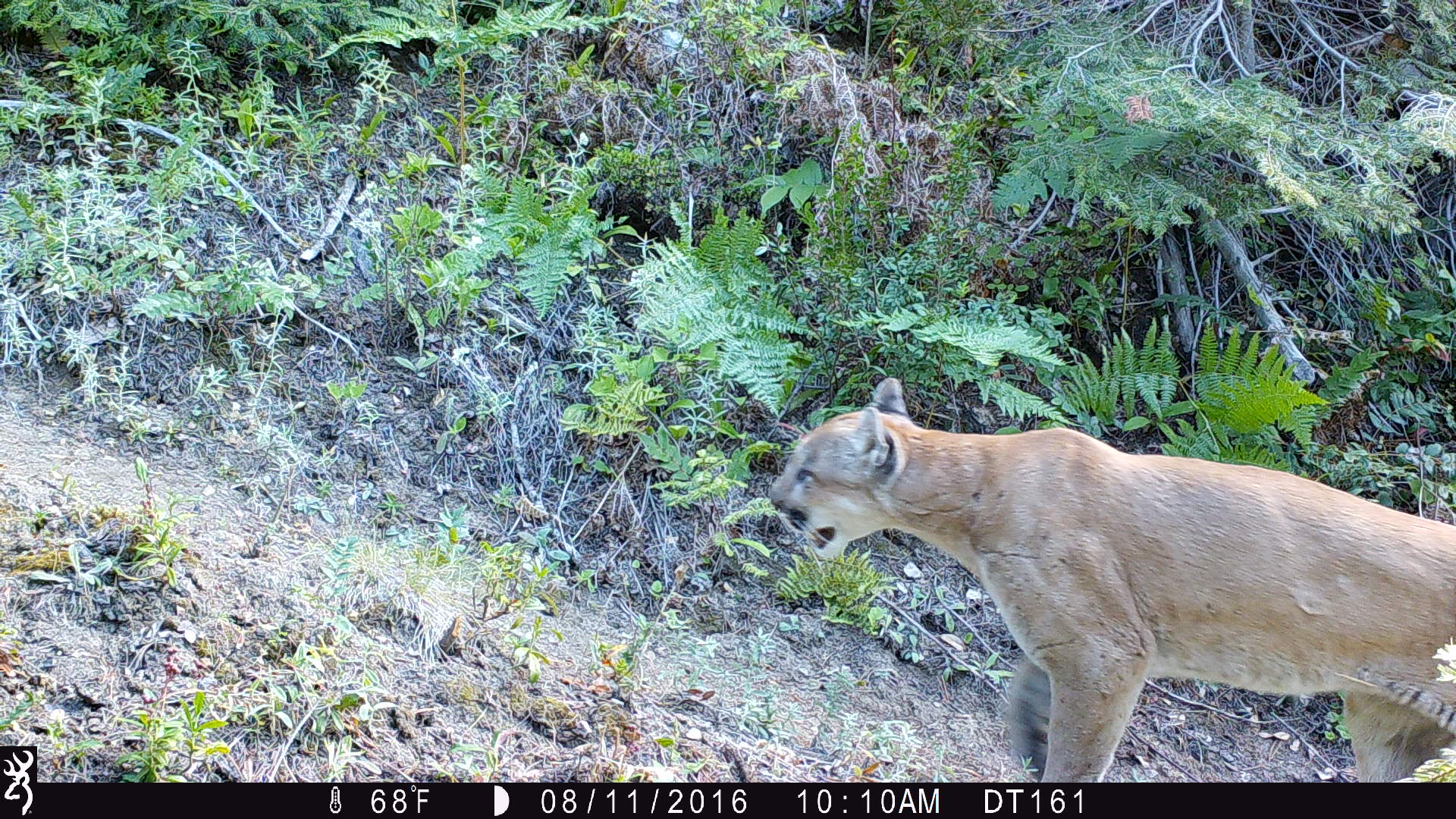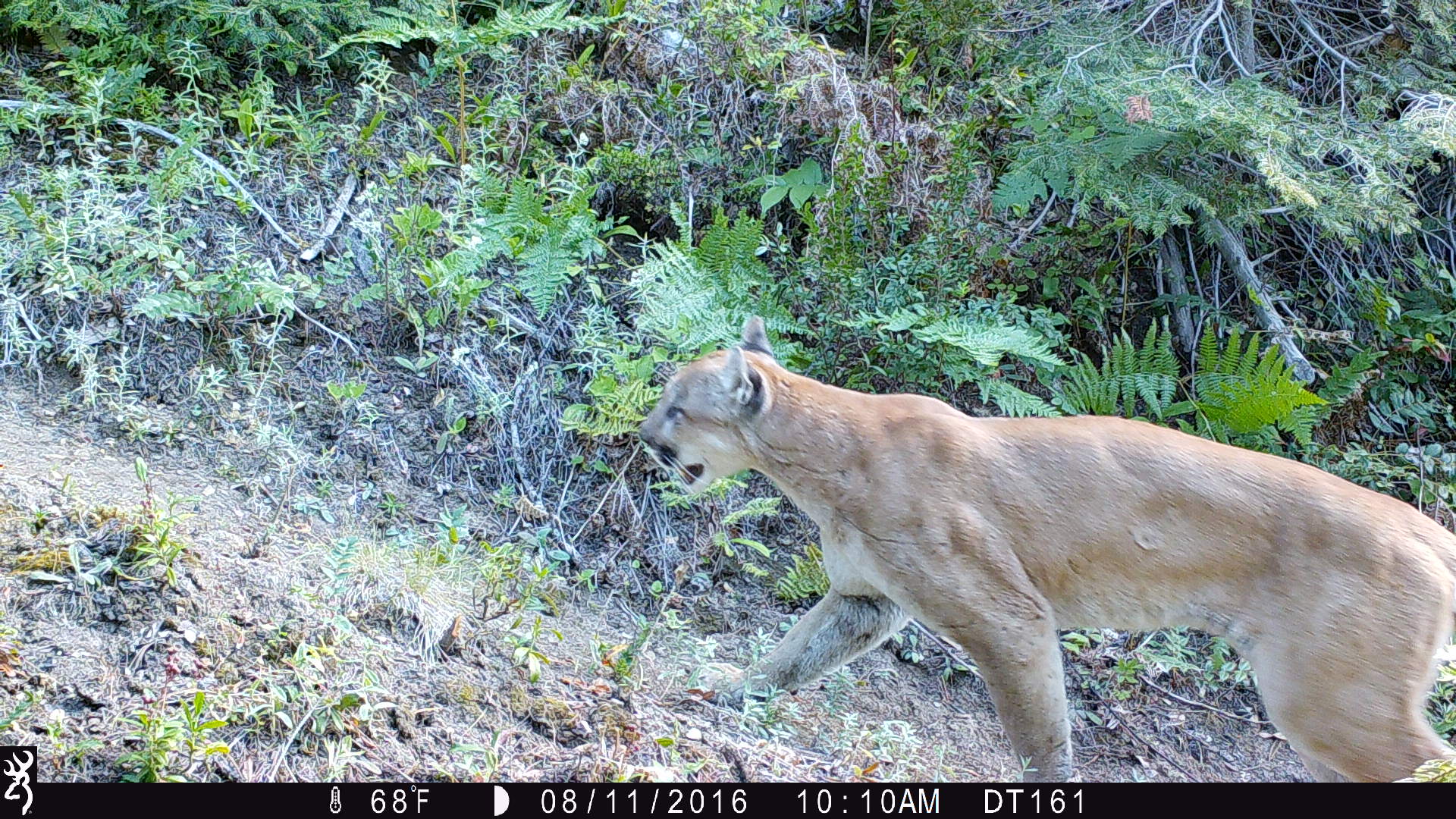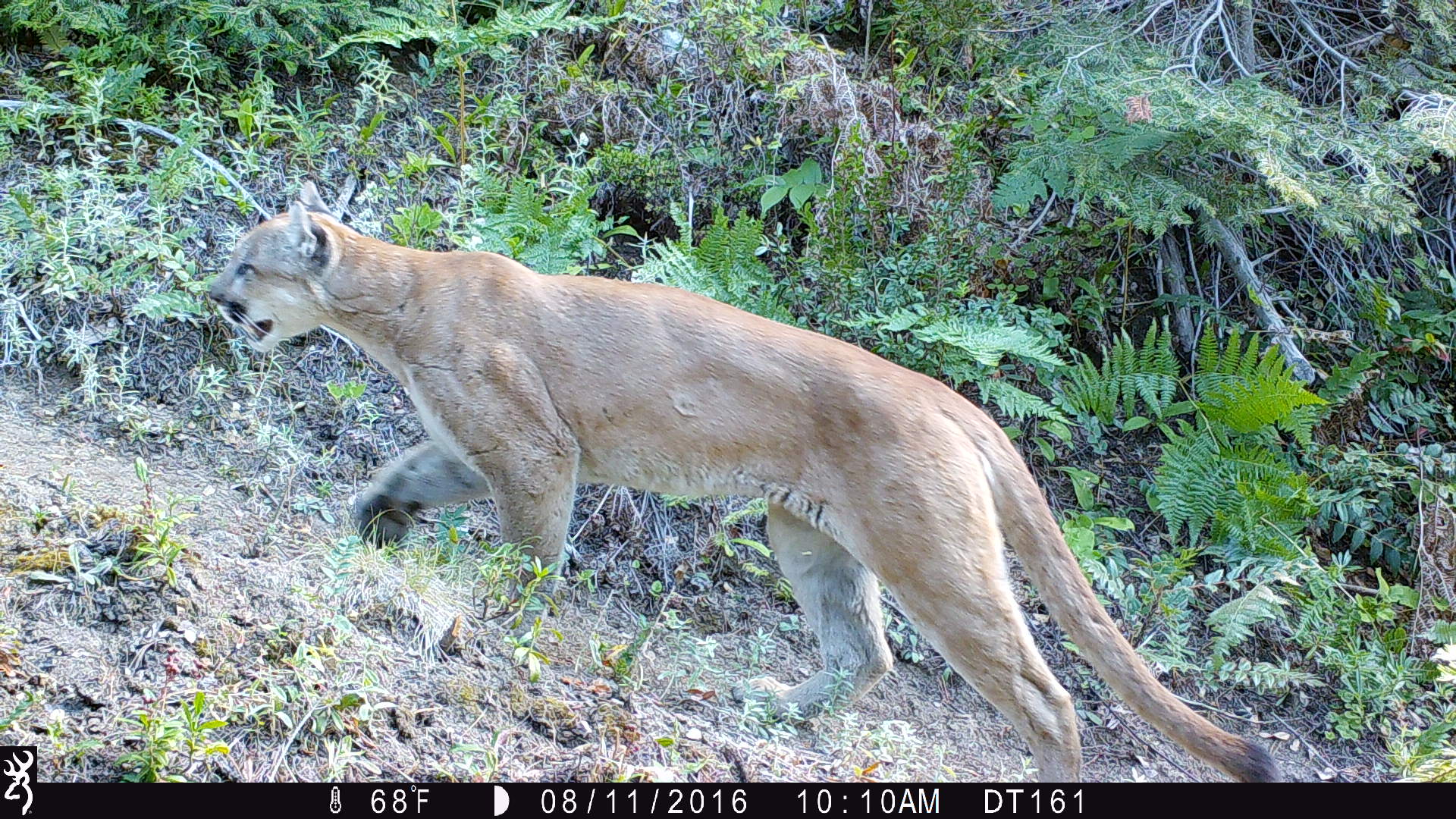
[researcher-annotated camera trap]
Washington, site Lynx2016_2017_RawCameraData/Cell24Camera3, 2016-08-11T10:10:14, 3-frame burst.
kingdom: Animalia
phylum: Chordata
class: Mammalia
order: Carnivora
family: Felidae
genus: Puma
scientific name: Puma concolor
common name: mountain lion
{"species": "Puma concolor (mountain lion)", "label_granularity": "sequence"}